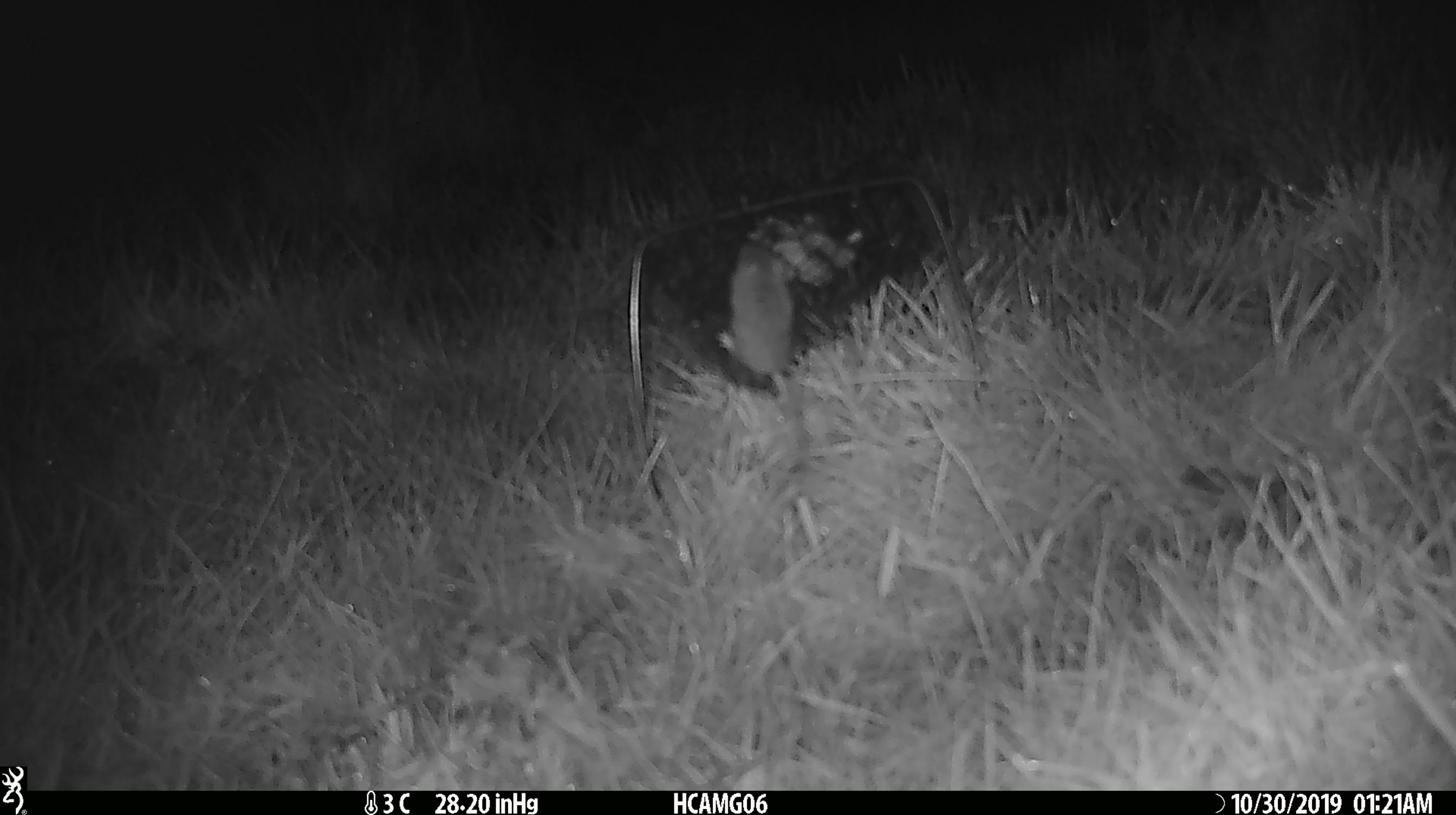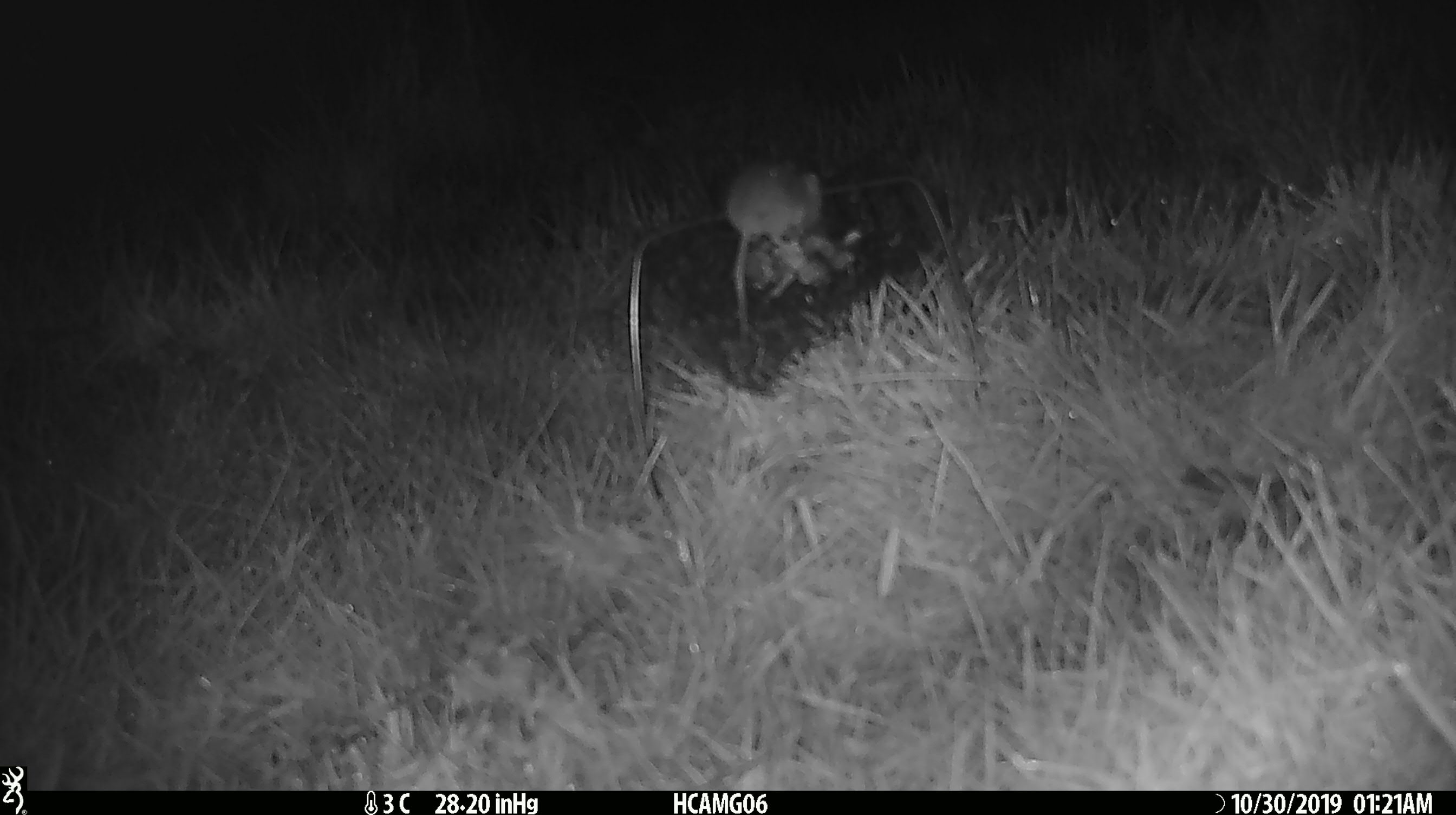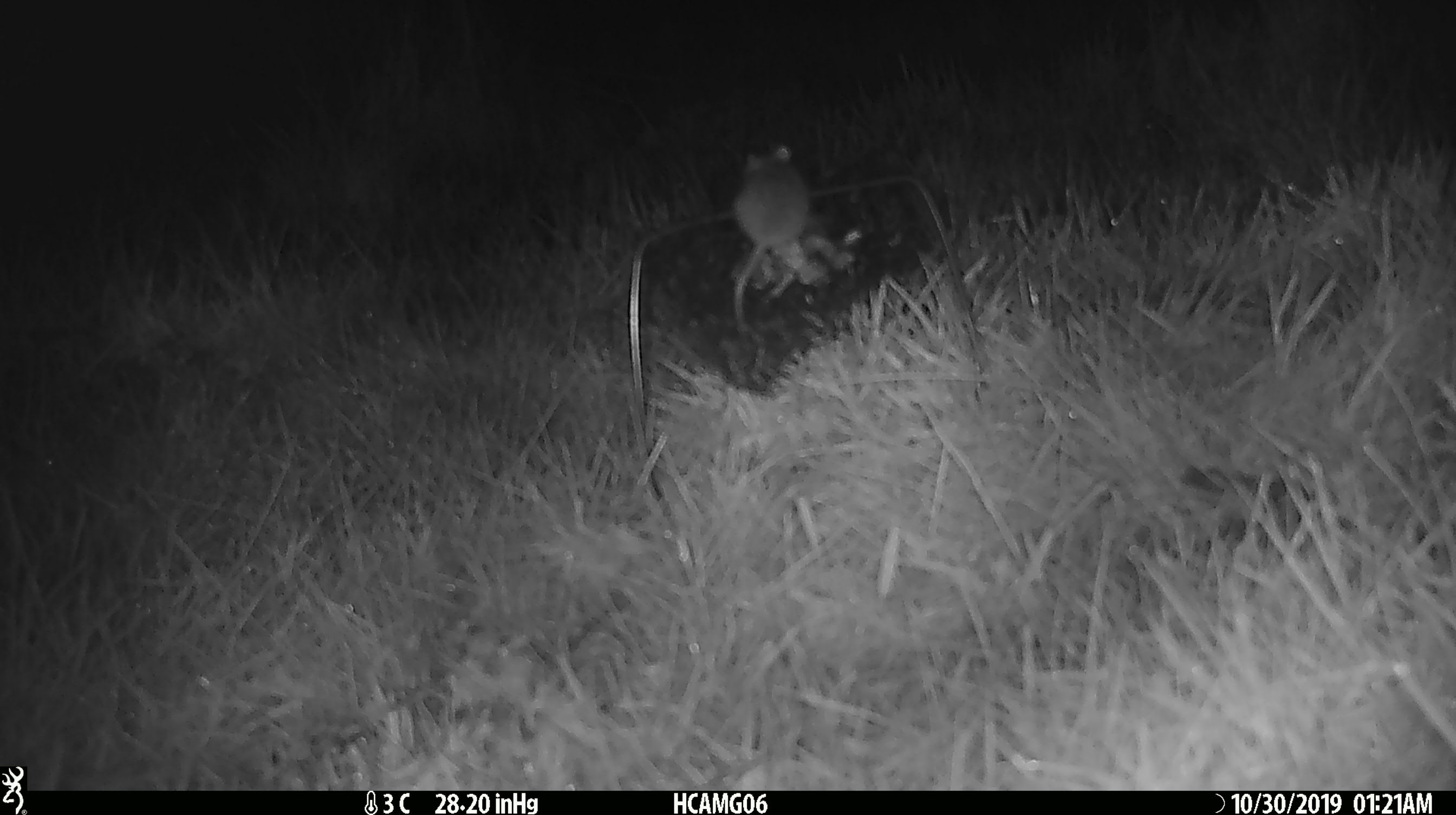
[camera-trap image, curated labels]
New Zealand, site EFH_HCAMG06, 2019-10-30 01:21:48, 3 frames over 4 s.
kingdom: Animalia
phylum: Chordata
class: Mammalia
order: Rodentia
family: Muridae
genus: Mus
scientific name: Mus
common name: mouse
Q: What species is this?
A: Mouse (Mus).